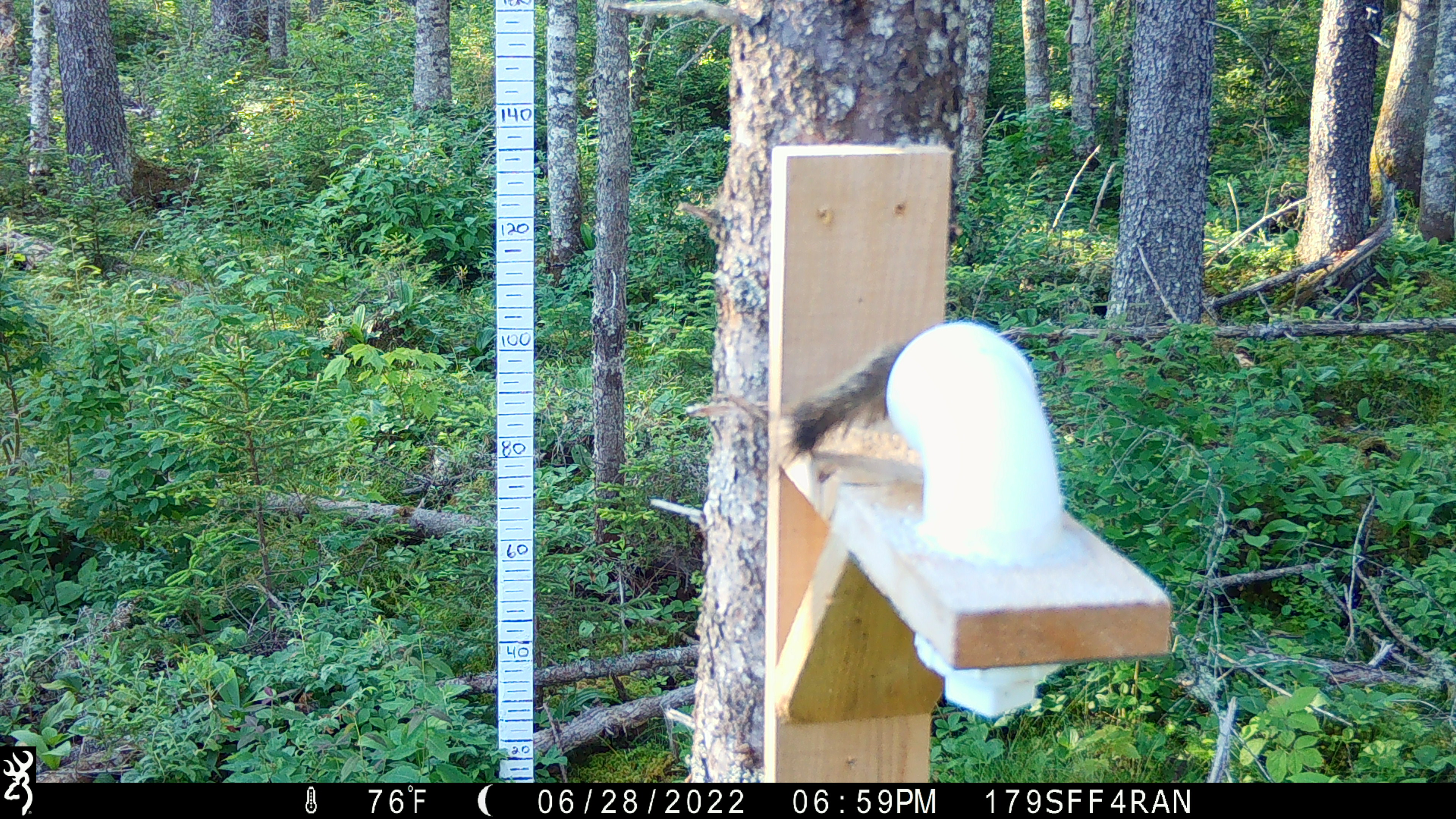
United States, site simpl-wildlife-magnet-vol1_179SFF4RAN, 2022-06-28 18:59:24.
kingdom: Animalia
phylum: Chordata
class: Mammalia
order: Rodentia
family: Sciuridae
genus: Tamiasciurus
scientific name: Tamiasciurus hudsonicus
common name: red squirrel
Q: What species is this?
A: Red squirrel (Tamiasciurus hudsonicus).